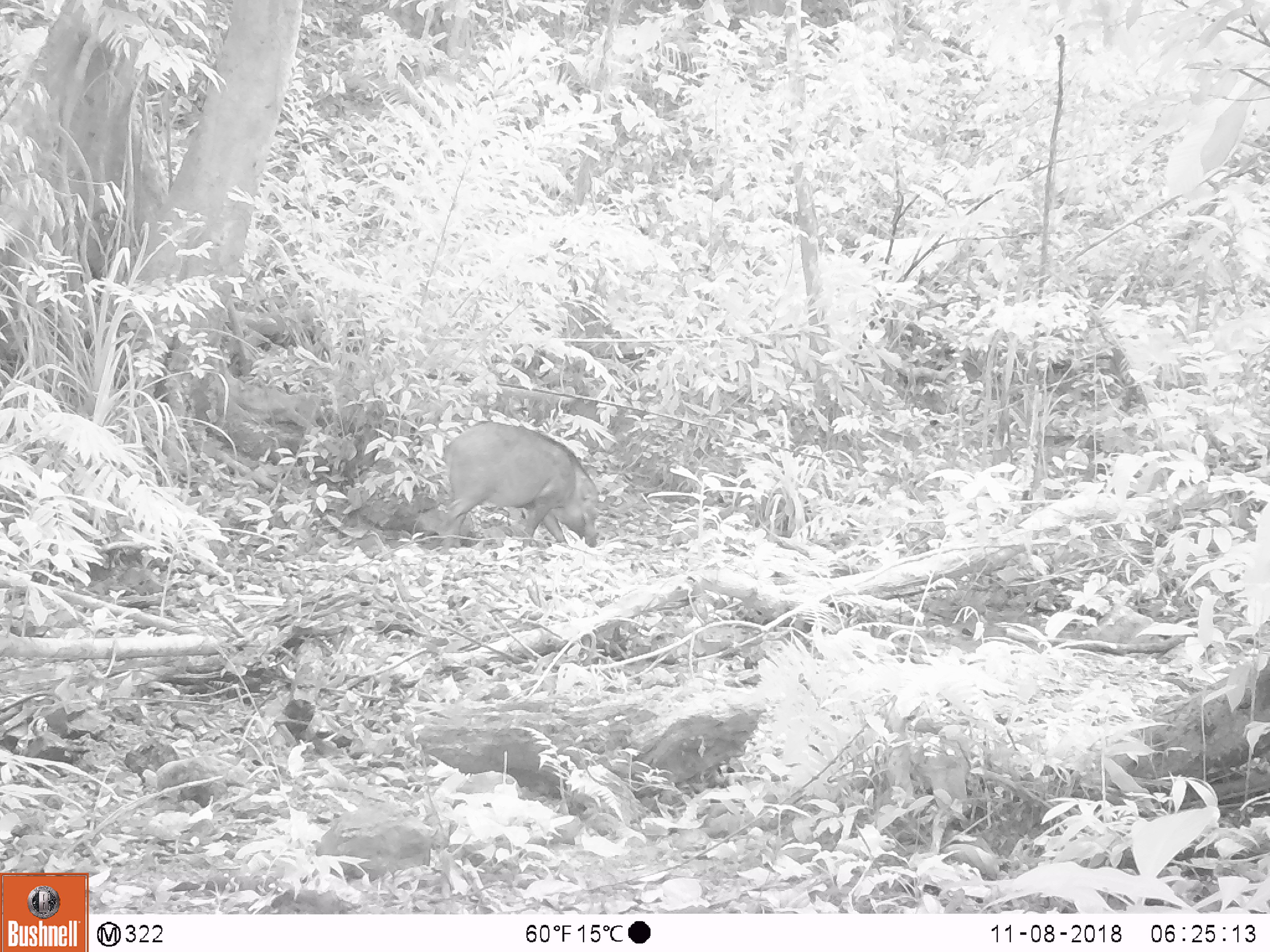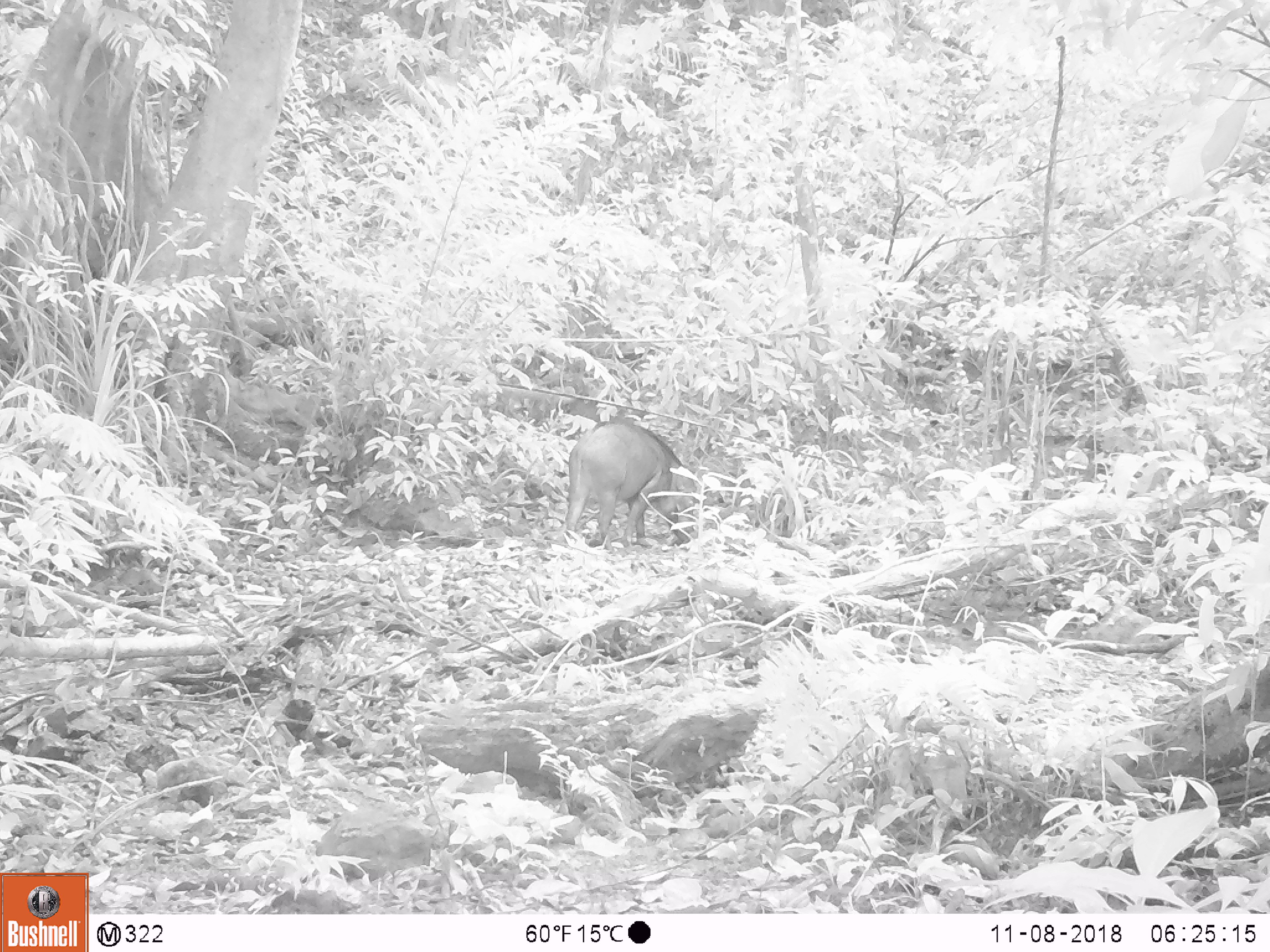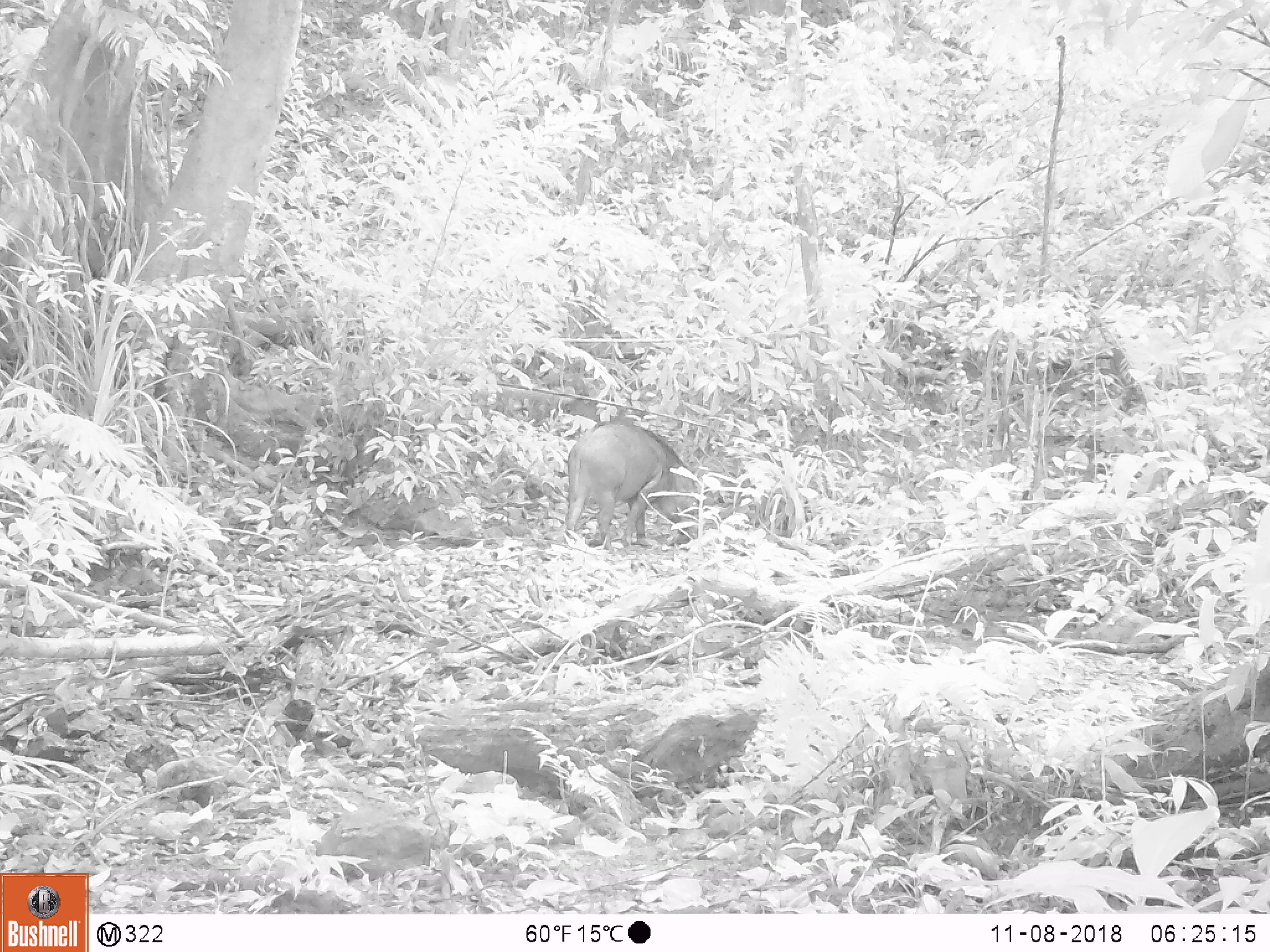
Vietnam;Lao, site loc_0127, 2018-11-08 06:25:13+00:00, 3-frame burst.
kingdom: Animalia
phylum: Chordata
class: Mammalia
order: Artiodactyla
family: Suidae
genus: Sus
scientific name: Sus scrofa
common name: eurasian wild pig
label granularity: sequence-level